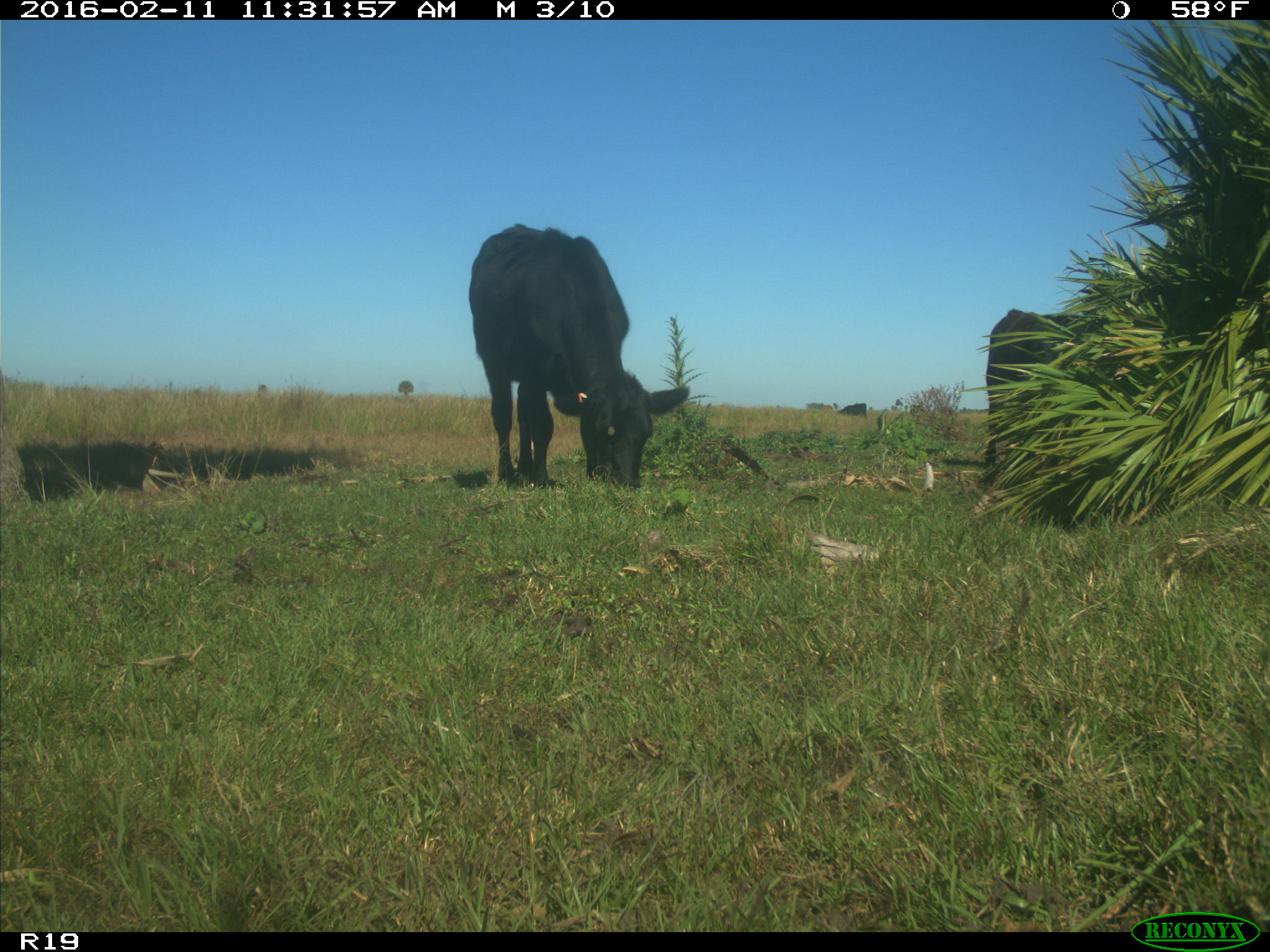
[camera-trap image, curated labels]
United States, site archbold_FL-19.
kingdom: Animalia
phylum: Chordata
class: Mammalia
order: Artiodactyla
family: Bovidae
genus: Bos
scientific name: Bos taurus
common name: domestic cow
Bos taurus (domestic cow).